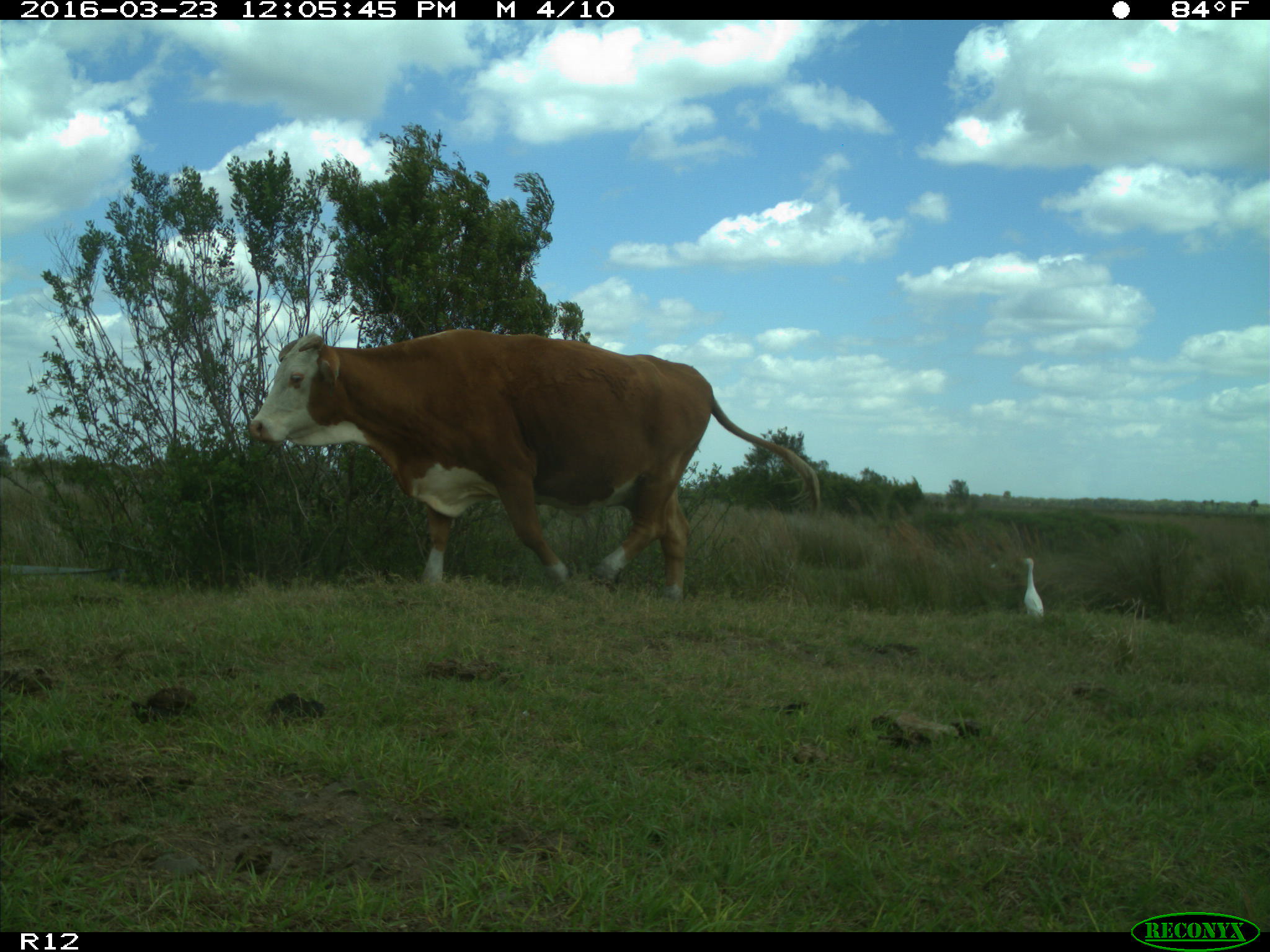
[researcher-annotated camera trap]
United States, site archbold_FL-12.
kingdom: Animalia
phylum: Chordata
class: Mammalia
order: Artiodactyla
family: Bovidae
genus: Bos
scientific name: Bos taurus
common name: domestic cow